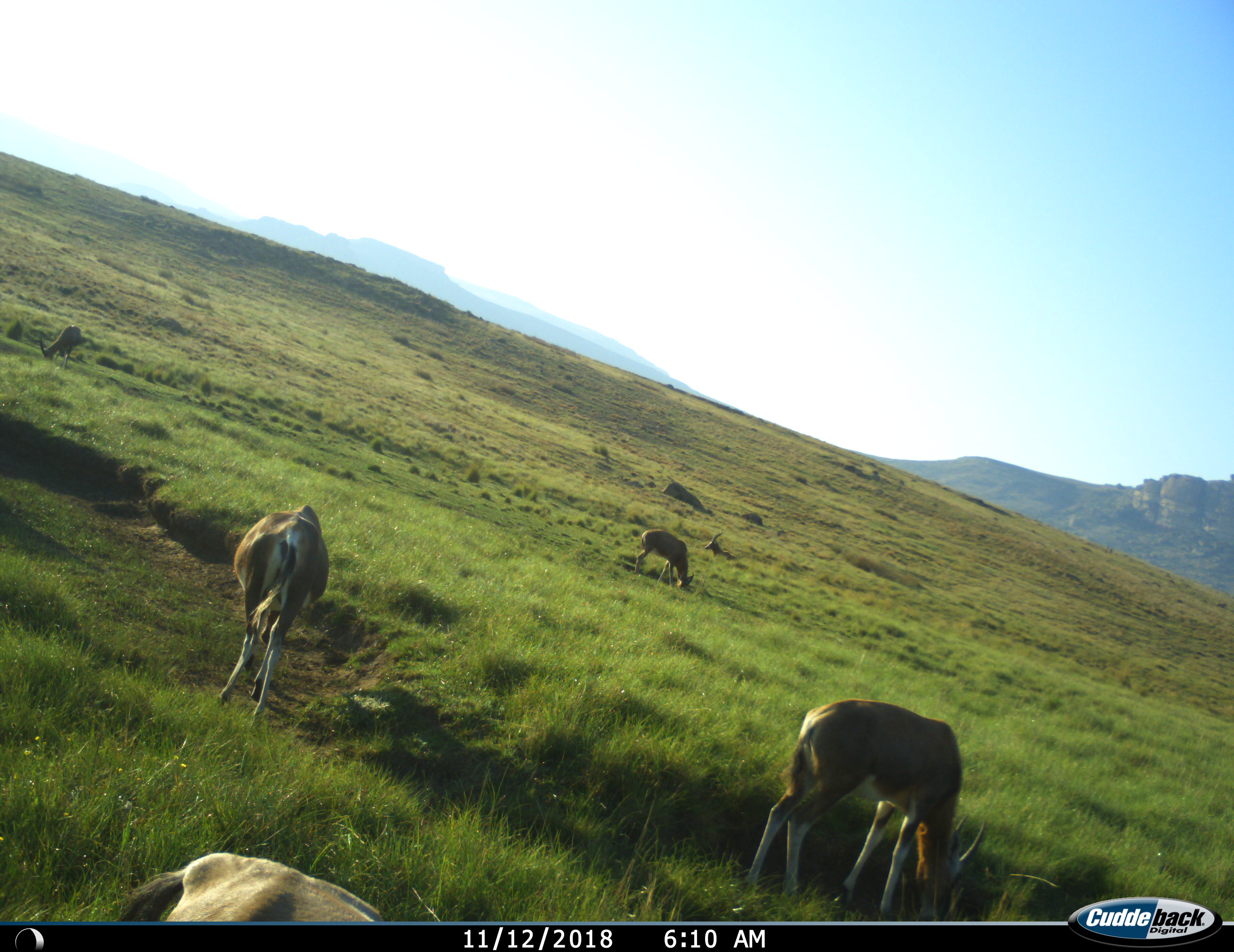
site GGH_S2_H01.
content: unidentified animal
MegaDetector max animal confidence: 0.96